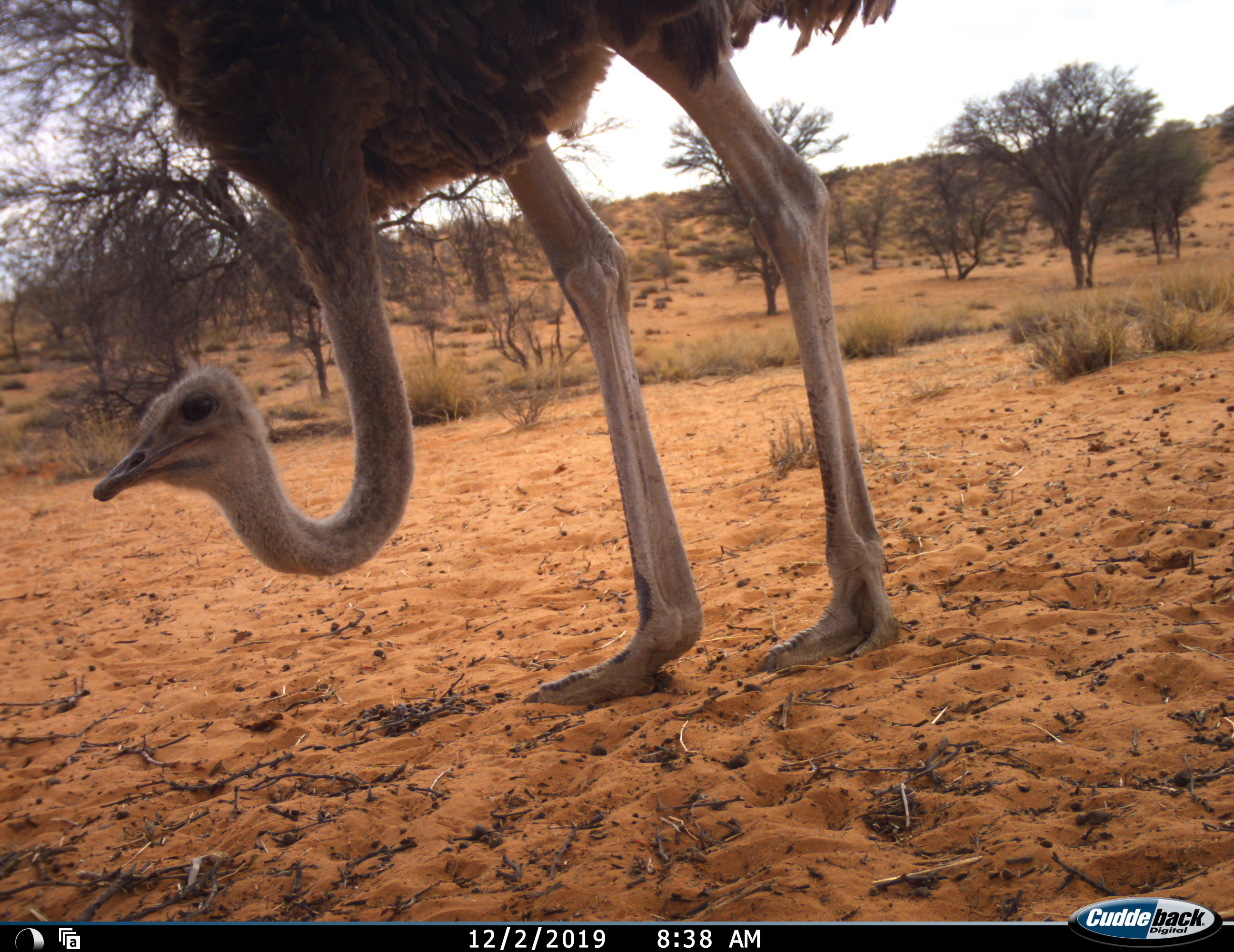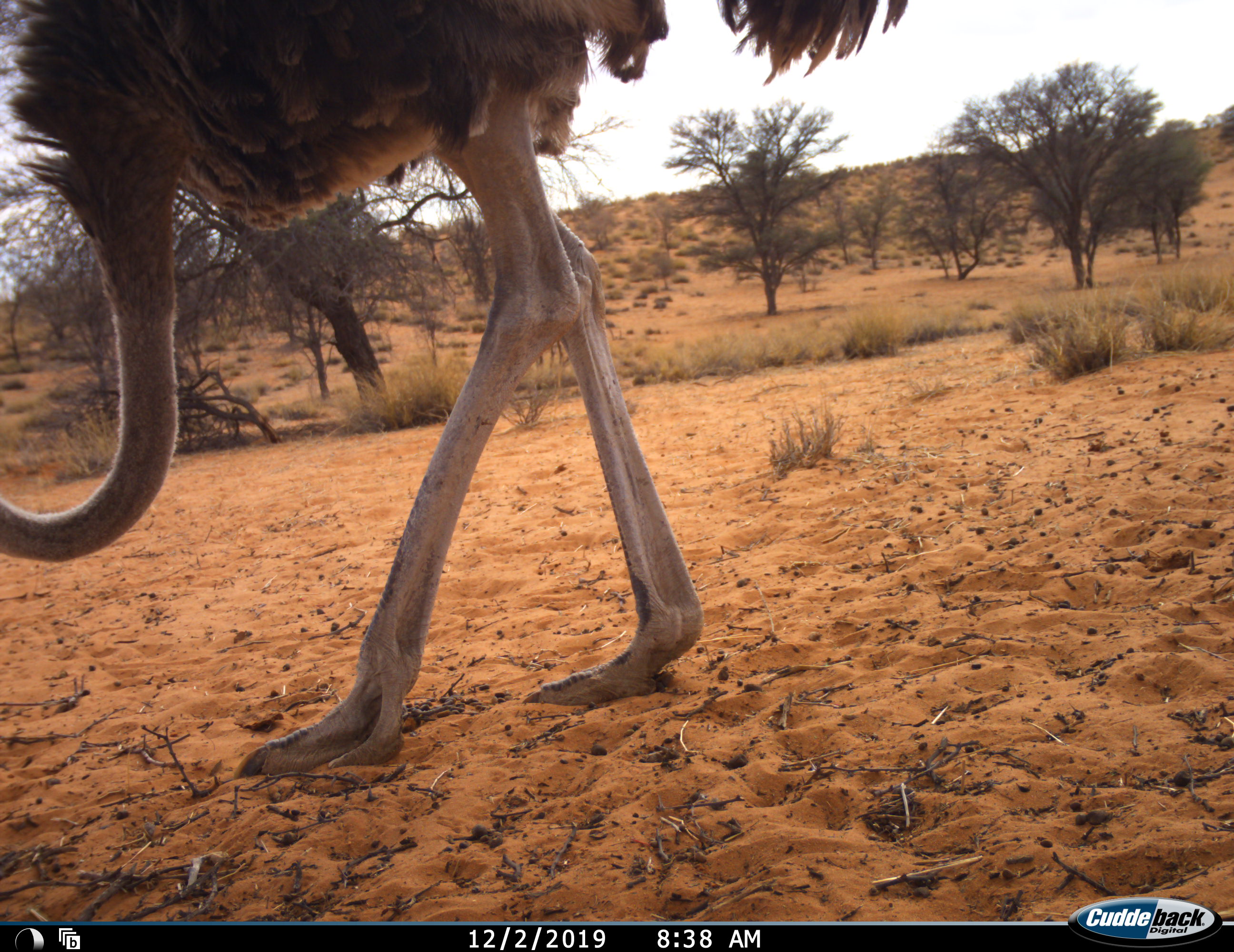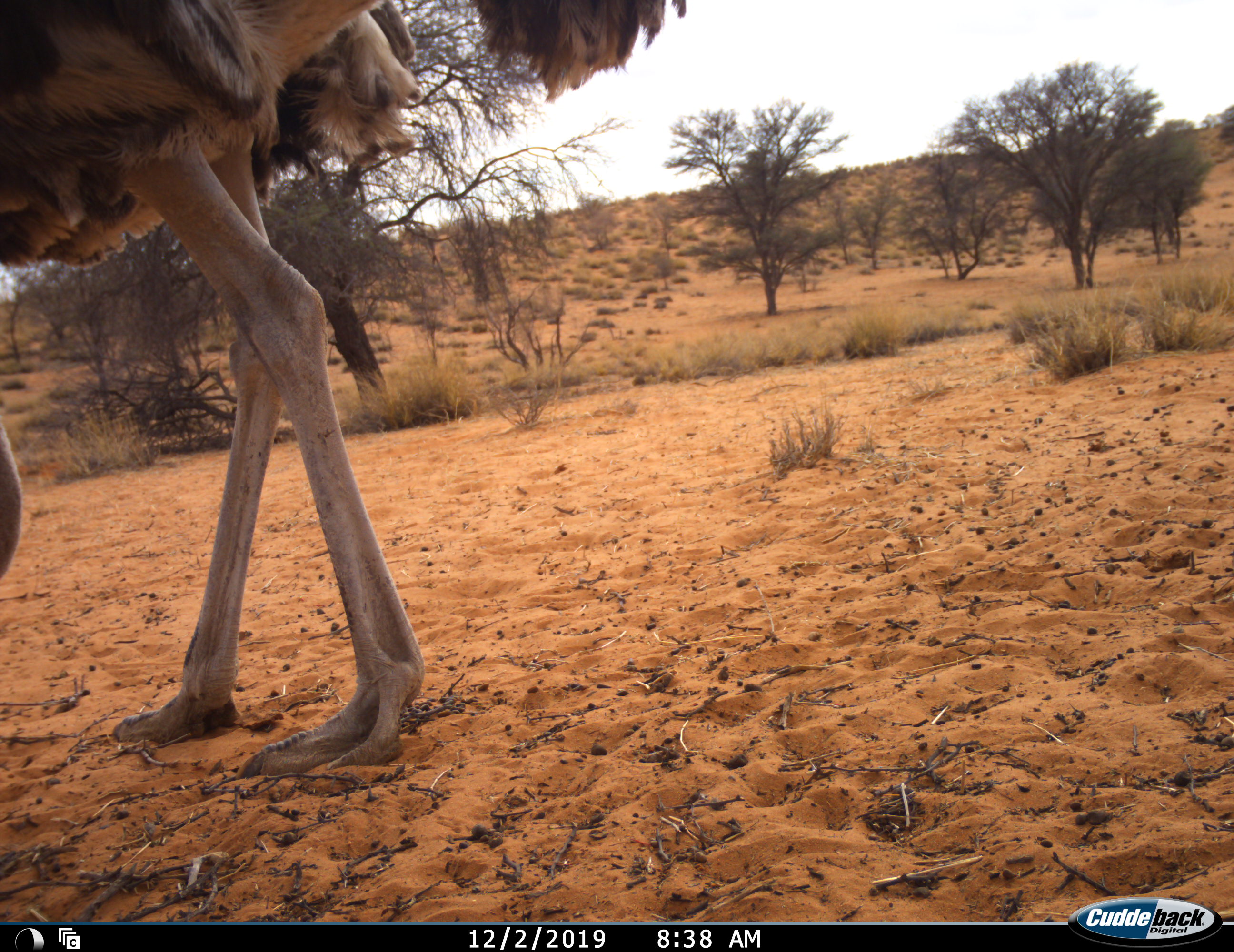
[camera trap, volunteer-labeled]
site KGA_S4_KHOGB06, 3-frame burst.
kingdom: Animalia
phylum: Chordata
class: Aves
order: Struthioniformes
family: Struthionidae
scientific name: Struthionidae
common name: ostrich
Ostrich (Struthionidae), count 1. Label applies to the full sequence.